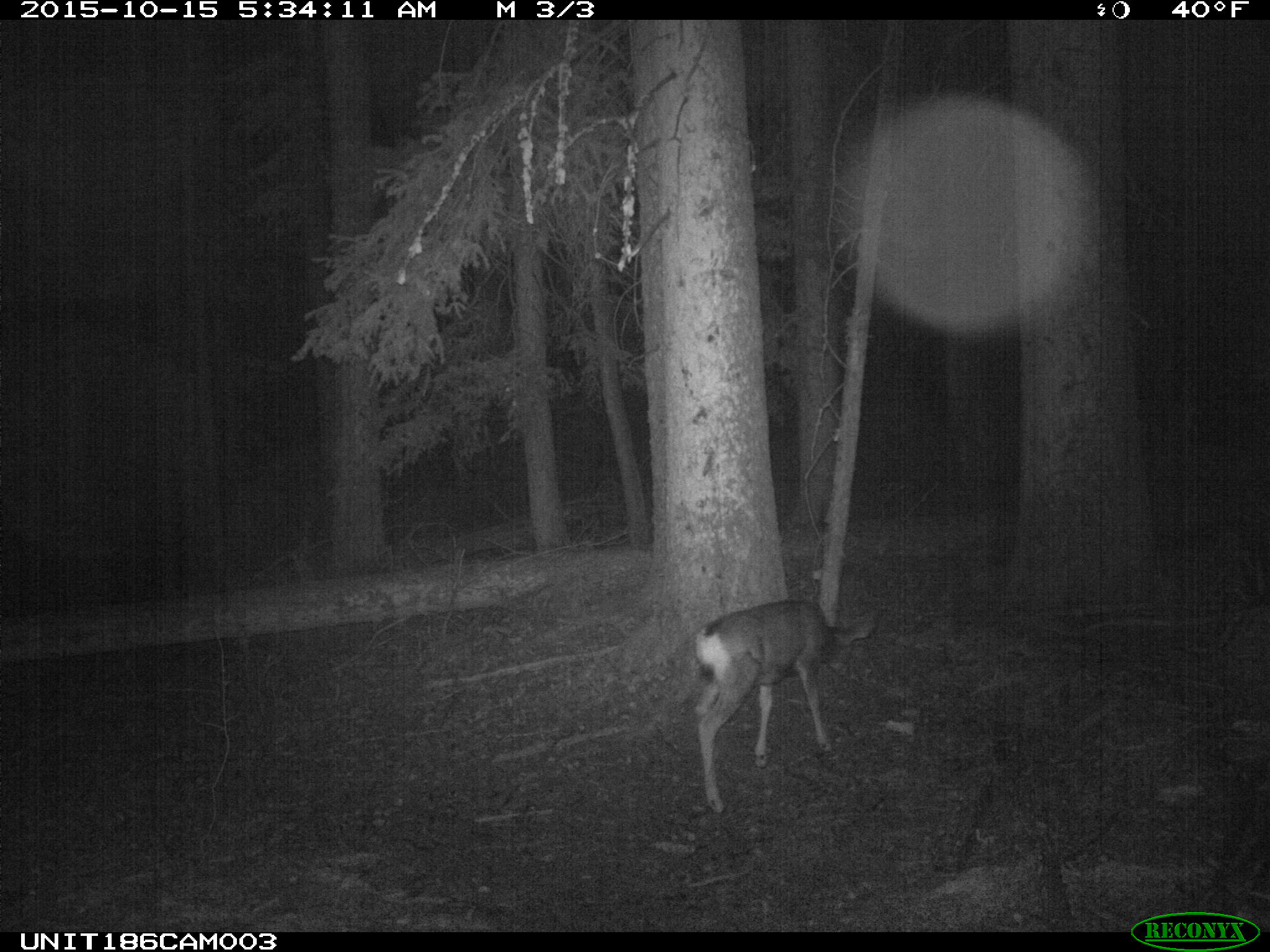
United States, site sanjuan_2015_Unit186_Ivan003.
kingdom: Animalia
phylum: Chordata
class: Mammalia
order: Artiodactyla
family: Cervidae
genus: Odocoileus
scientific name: Odocoileus hemionus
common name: mule deer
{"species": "Odocoileus hemionus (mule deer)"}